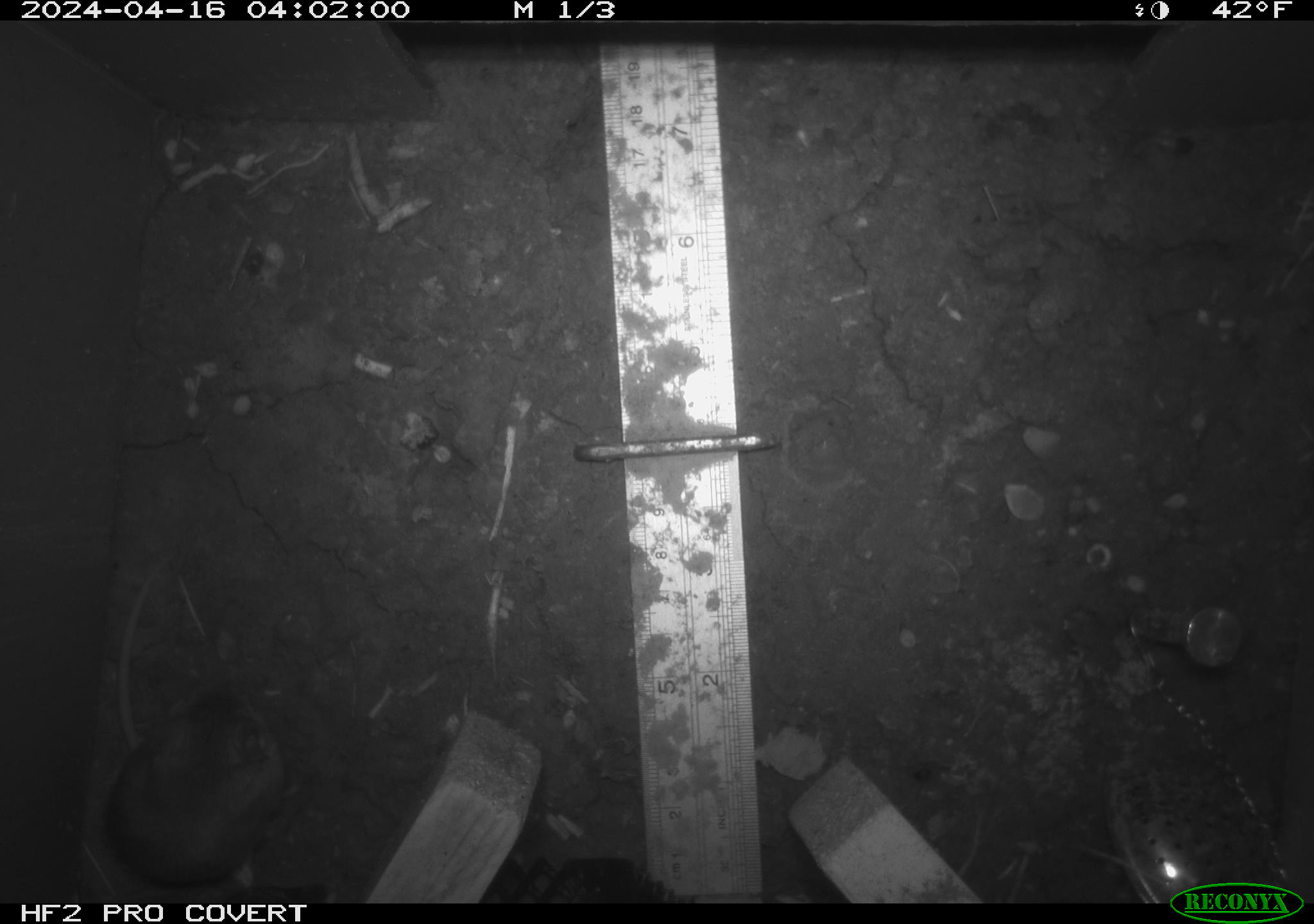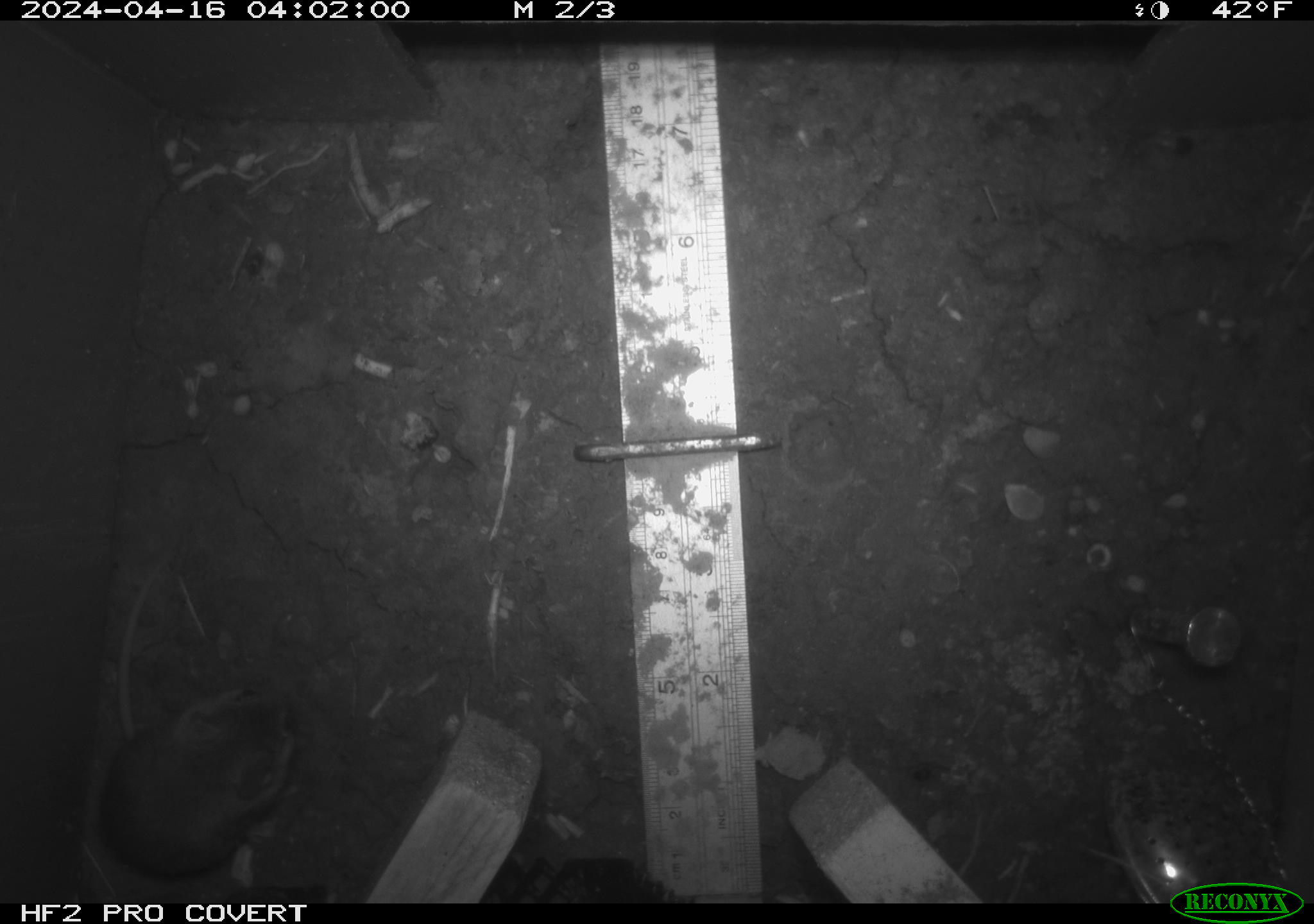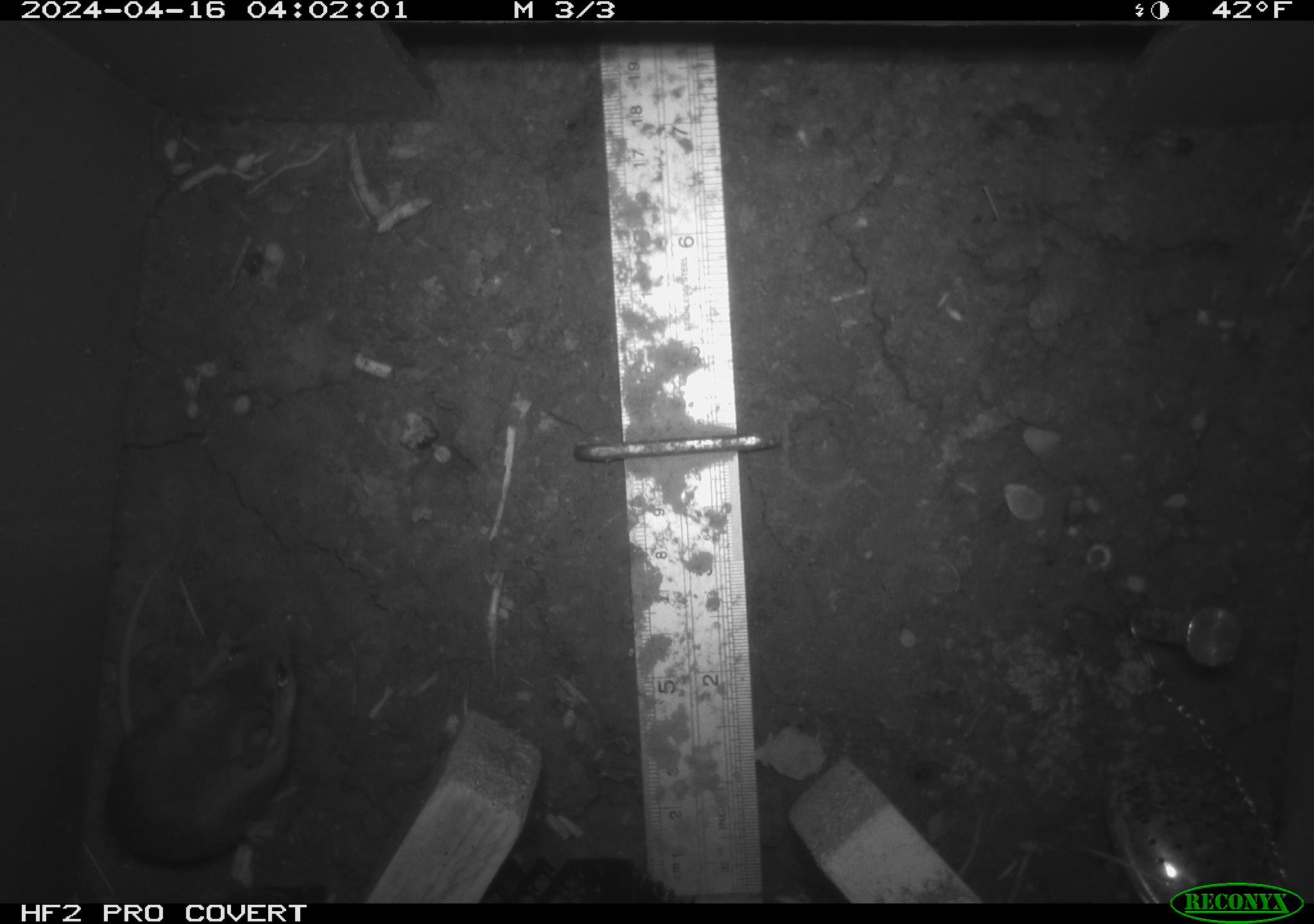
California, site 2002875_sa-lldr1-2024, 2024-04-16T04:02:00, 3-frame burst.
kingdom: Animalia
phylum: Chordata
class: Mammalia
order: Rodentia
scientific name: Rodentia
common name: mouse species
Mouse species (Rodentia).